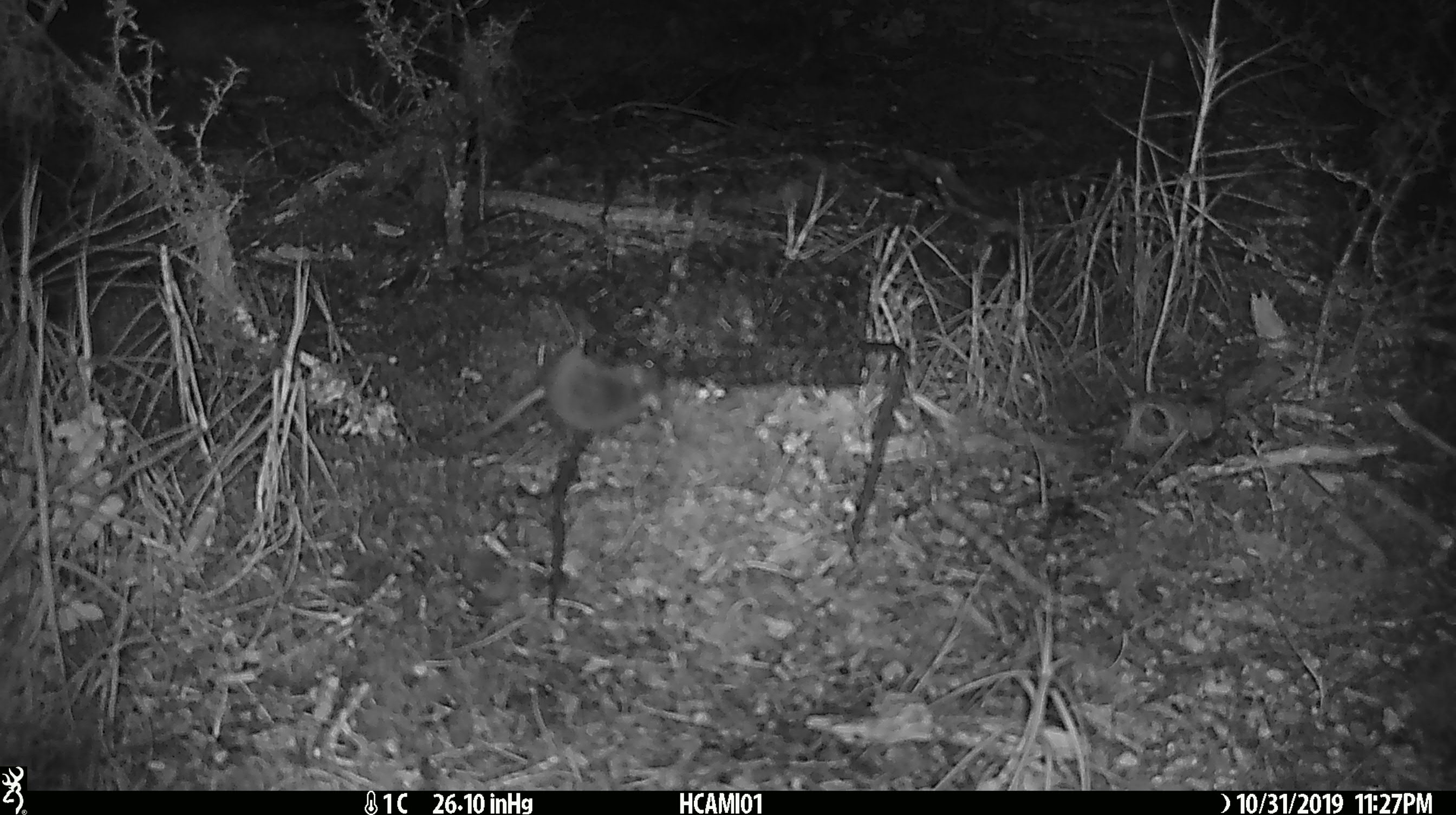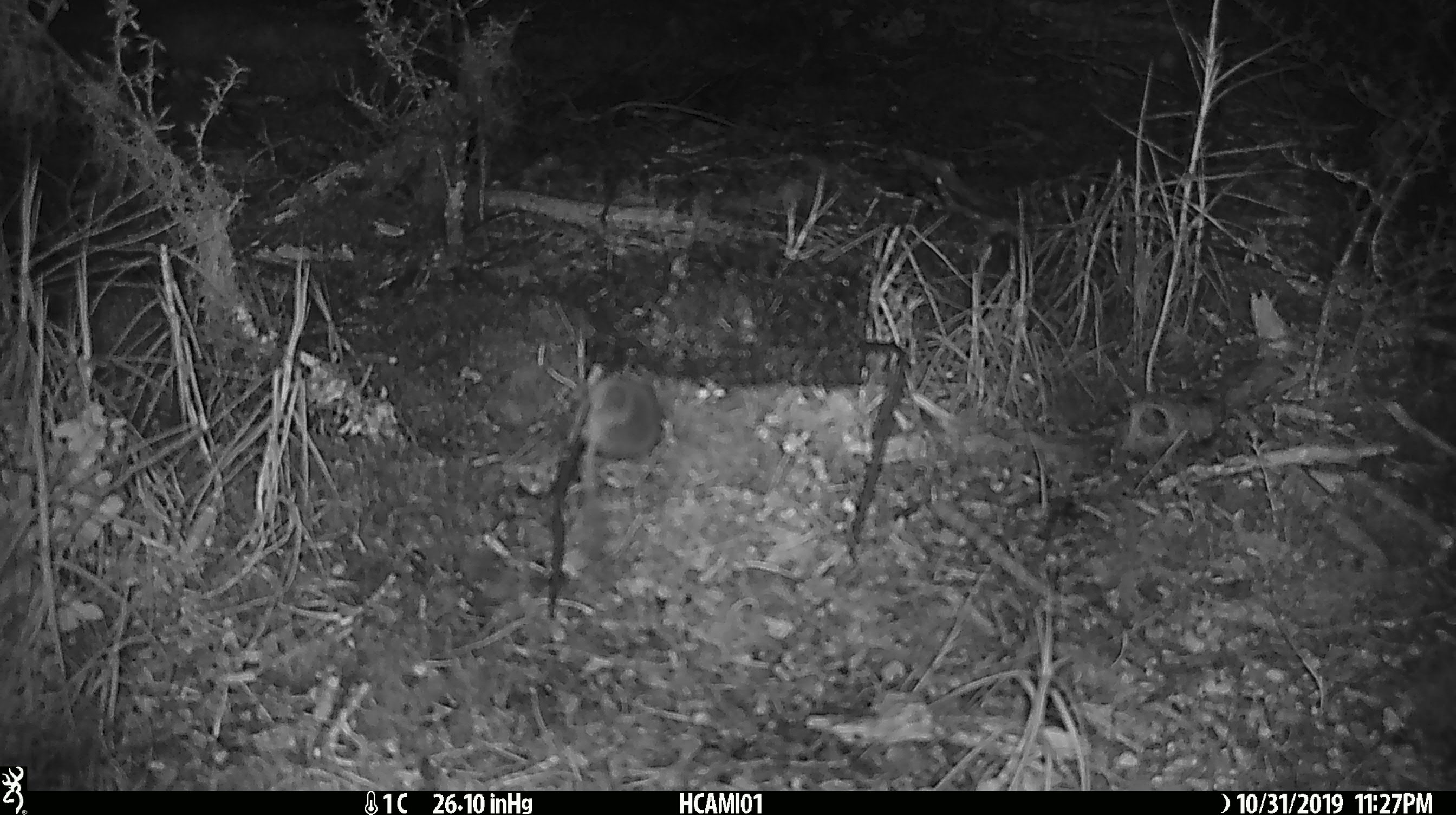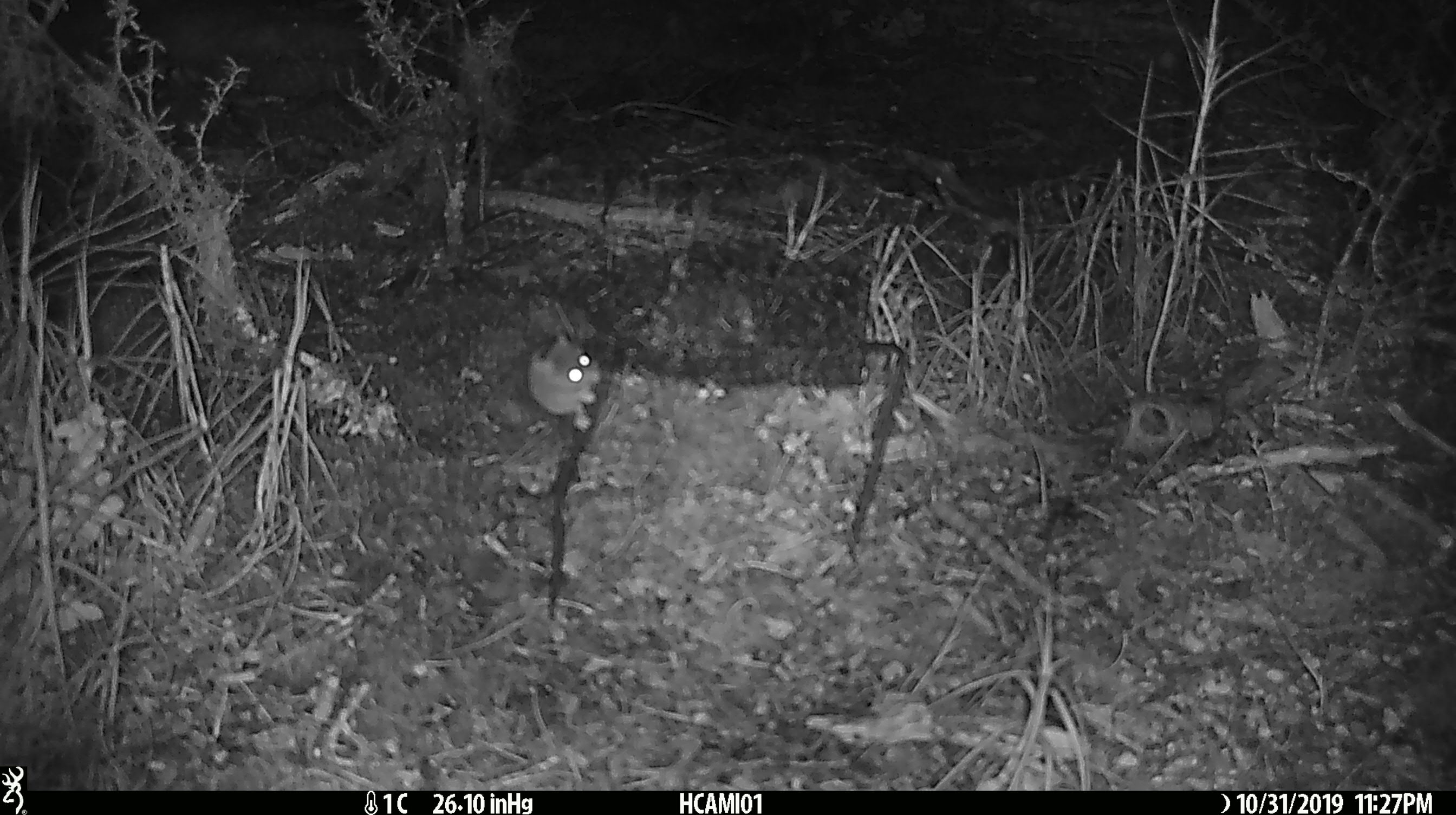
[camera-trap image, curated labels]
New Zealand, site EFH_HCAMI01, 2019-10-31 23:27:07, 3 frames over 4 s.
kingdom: Animalia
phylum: Chordata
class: Mammalia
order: Rodentia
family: Muridae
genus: Mus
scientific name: Mus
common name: mouse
Mouse (Mus).